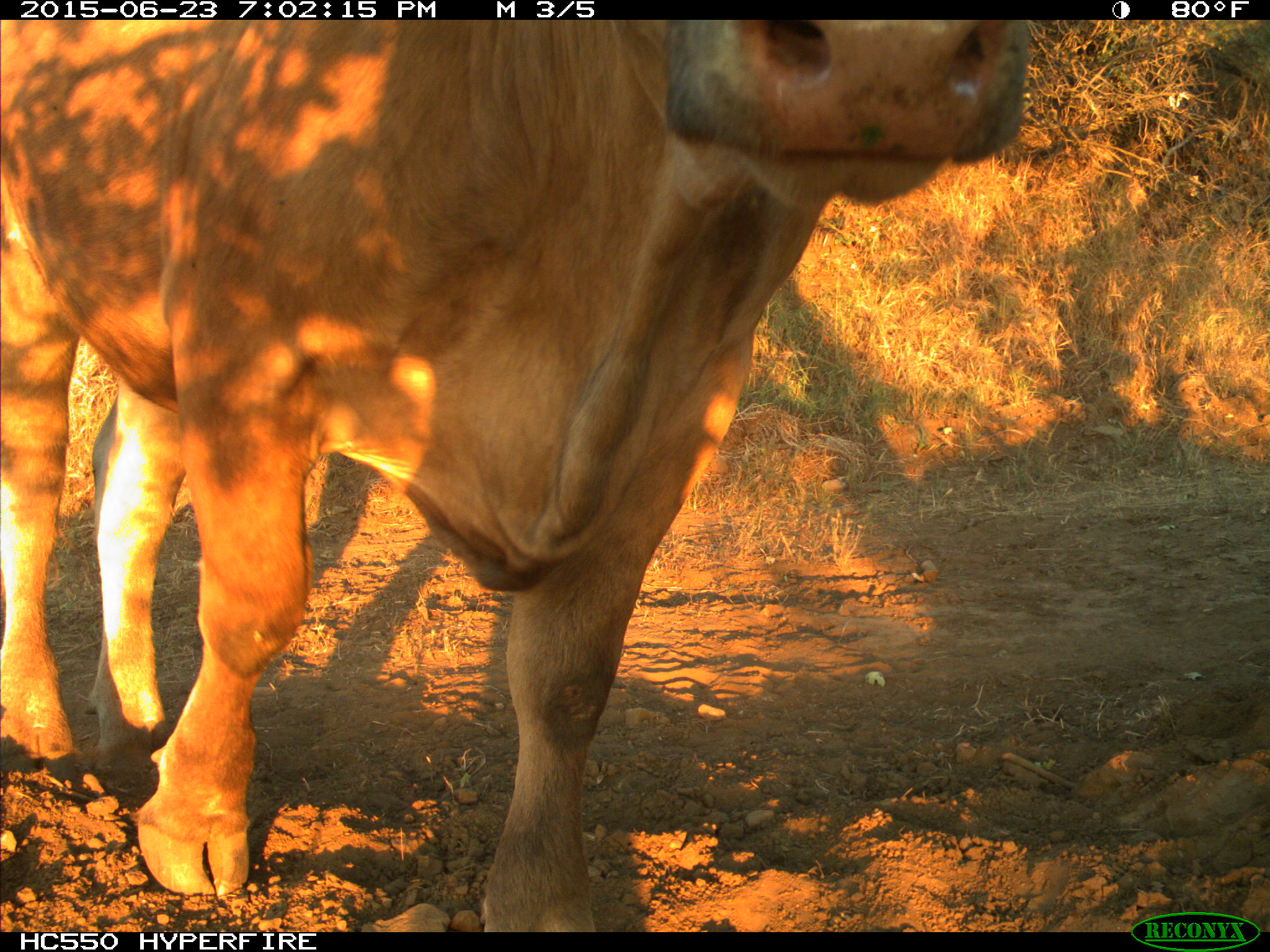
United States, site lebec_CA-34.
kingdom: Animalia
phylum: Chordata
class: Mammalia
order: Artiodactyla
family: Bovidae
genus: Bos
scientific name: Bos taurus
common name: domestic cow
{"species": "Bos taurus (domestic cow)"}